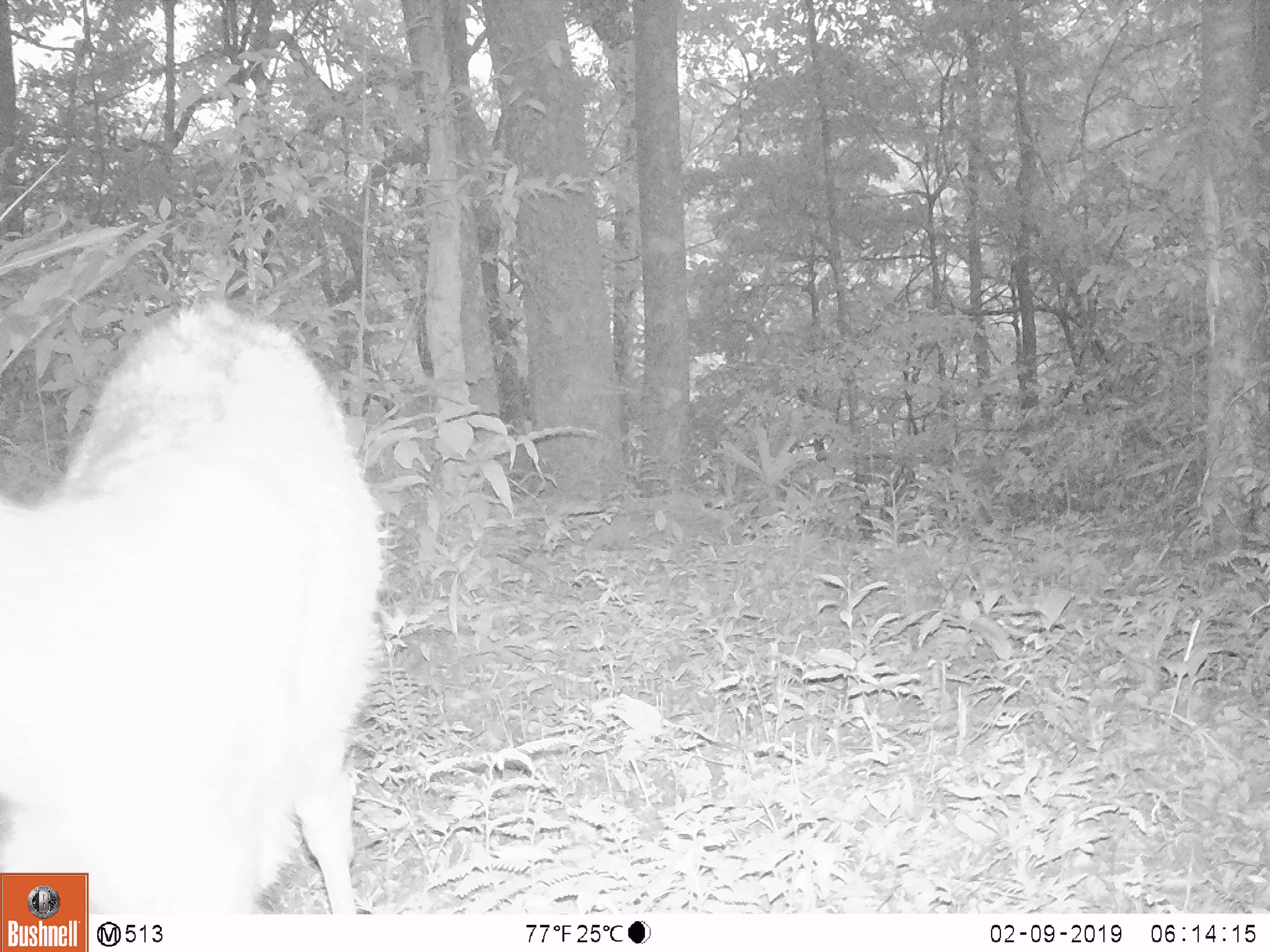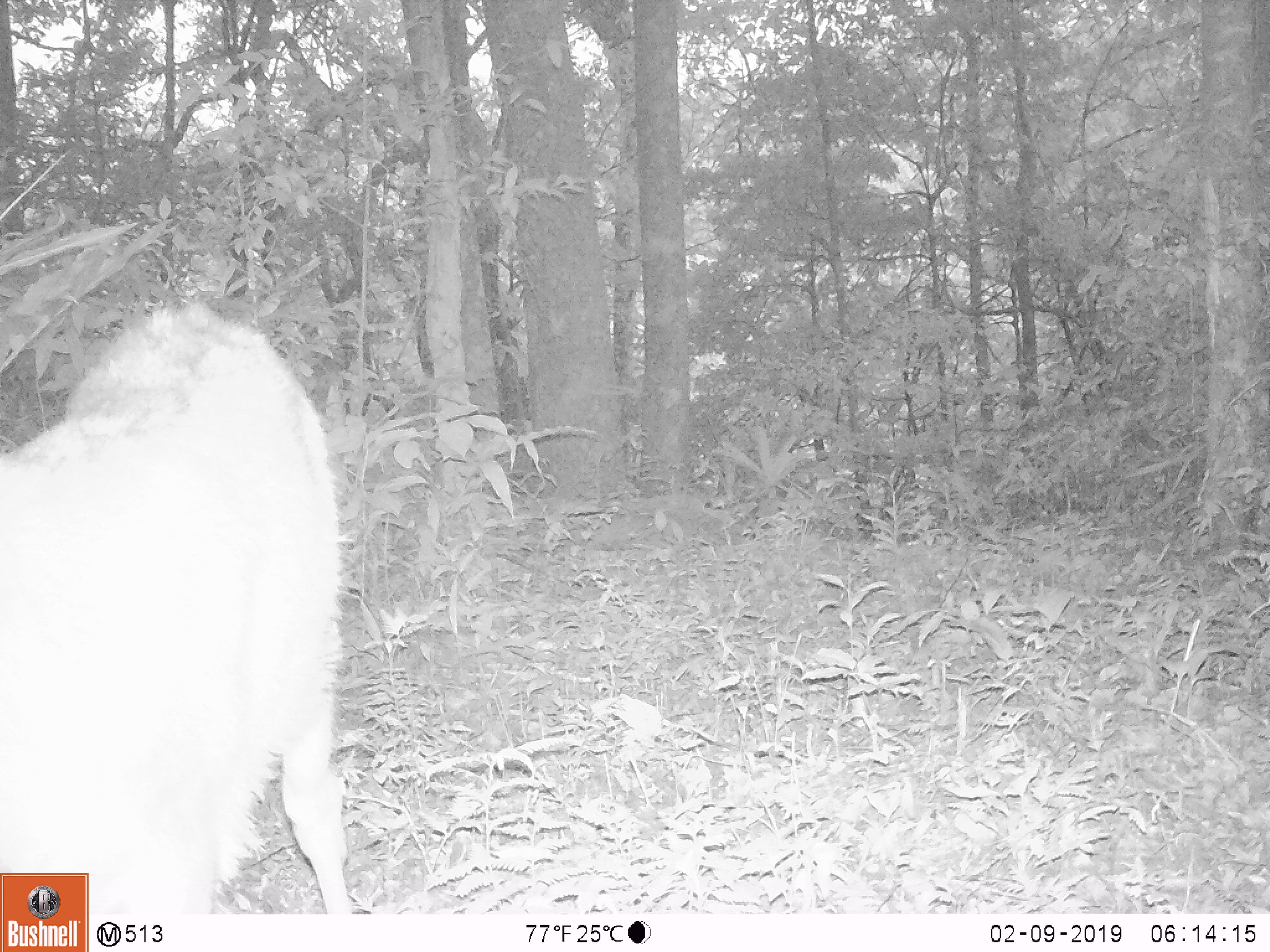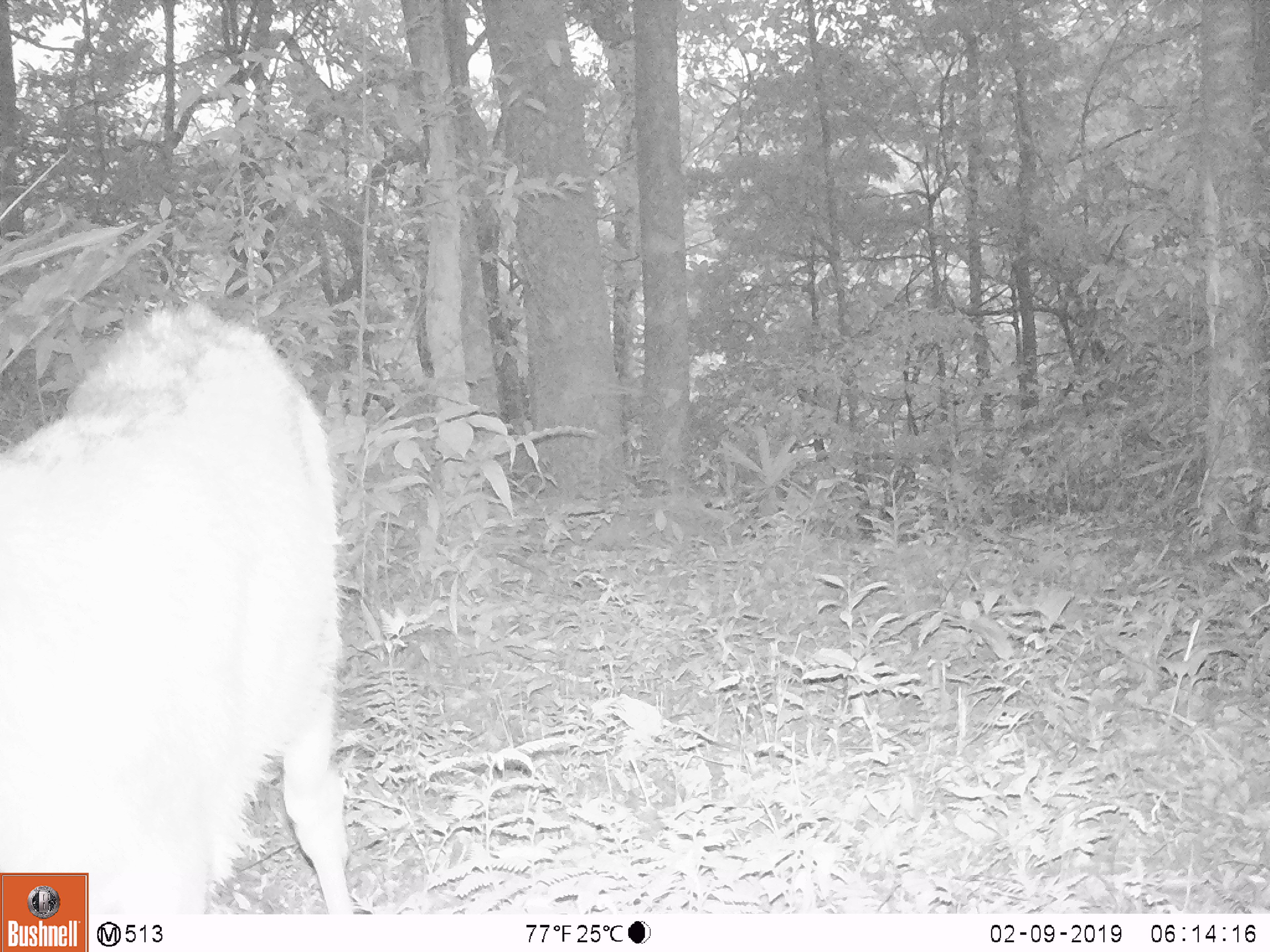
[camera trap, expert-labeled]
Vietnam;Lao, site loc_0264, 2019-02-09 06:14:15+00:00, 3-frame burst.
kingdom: Animalia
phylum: Chordata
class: Mammalia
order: Artiodactyla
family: Cervidae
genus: Rusa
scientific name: Rusa unicolor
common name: sambar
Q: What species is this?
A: Sambar (Rusa unicolor).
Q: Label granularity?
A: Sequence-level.